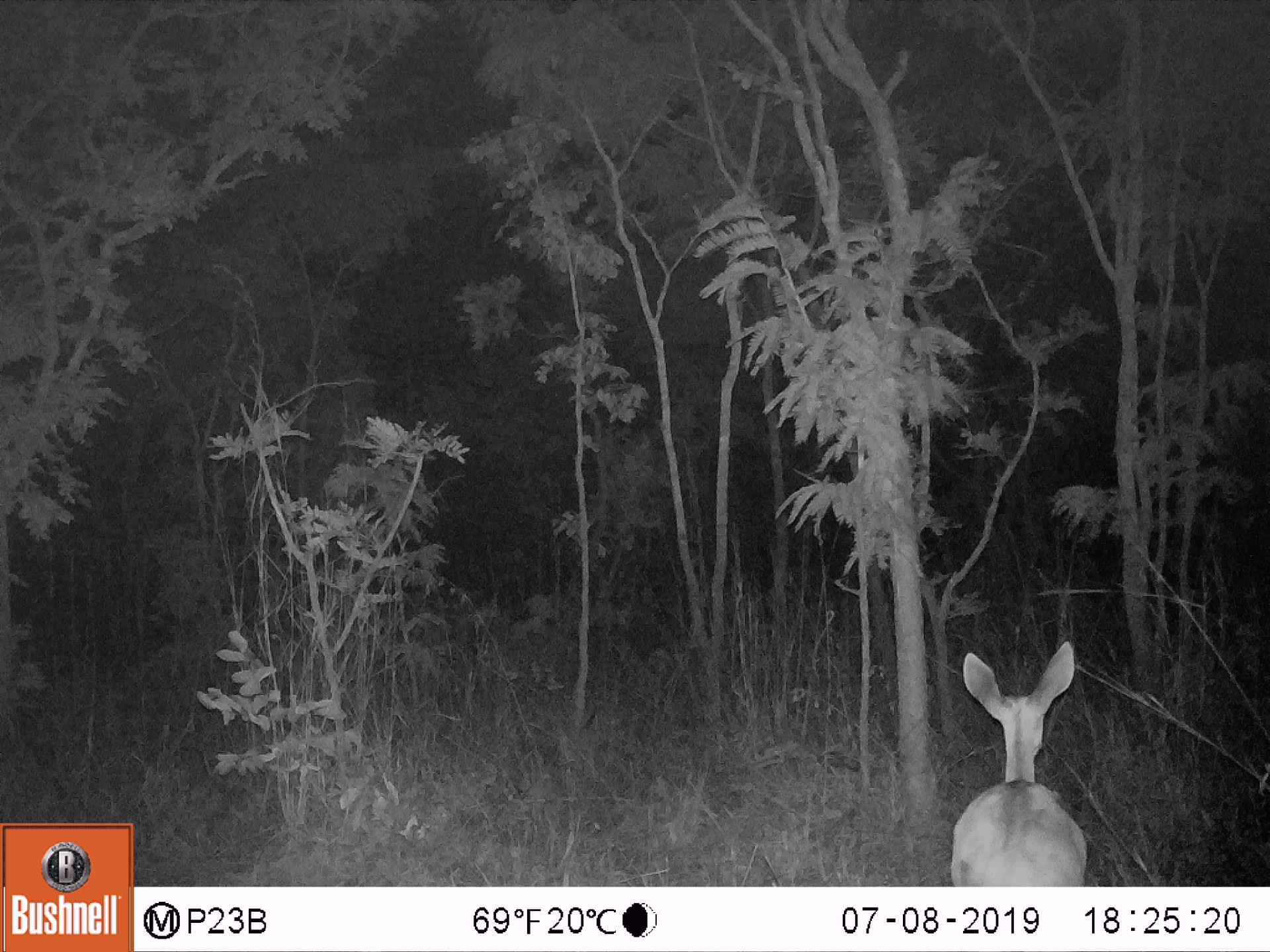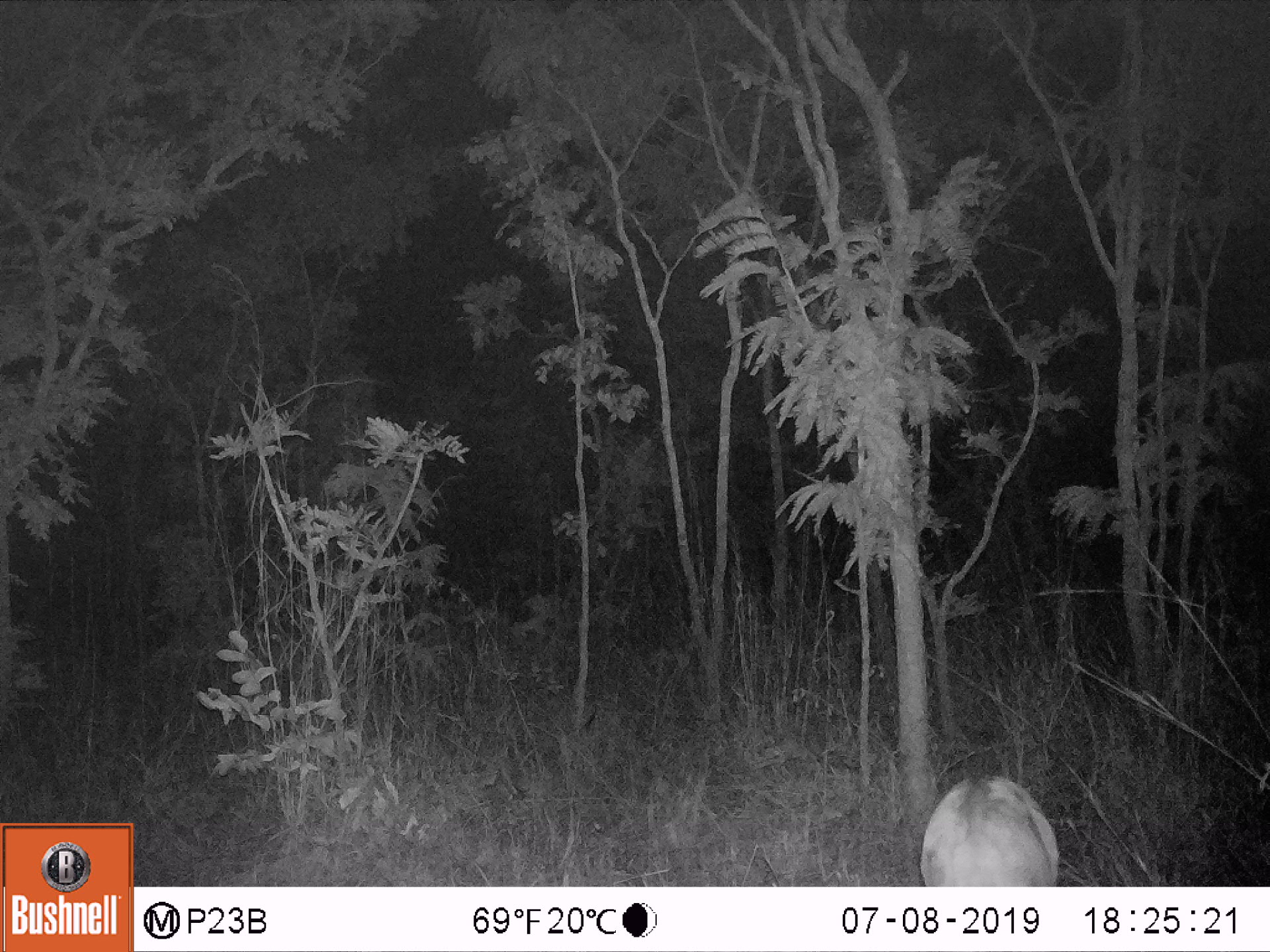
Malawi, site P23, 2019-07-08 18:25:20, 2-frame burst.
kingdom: Animalia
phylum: Chordata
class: Mammalia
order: Artiodactyla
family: Bovidae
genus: Redunca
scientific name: Redunca arundinum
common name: southern reedbuck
Southern reedbuck (Redunca arundinum), count 1.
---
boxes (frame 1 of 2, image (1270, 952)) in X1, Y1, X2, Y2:
southern reedbuck: 941, 639, 1098, 878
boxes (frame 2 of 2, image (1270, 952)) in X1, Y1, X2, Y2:
southern reedbuck: 909, 769, 1076, 882